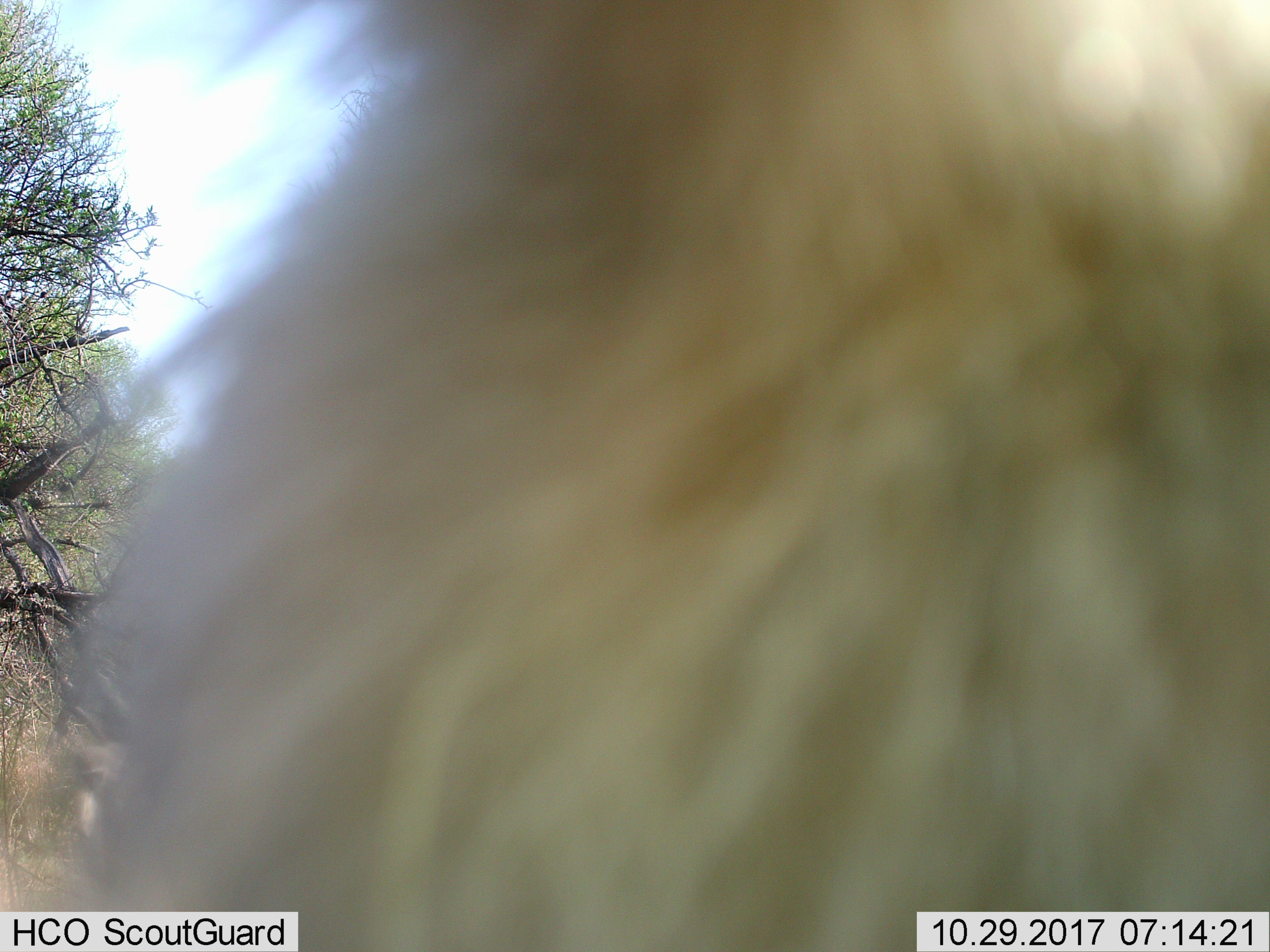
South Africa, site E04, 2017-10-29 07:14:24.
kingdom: Animalia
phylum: Chordata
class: Mammalia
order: Primates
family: Cercopithecidae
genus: Papio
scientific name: Papio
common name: baboon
Baboon (Papio), count 1. Behavior (volunteer vote fractions): standing 50%, resting 0%, moving 50%, interacting 0%. Young present (vote fraction): 0%. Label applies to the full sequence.